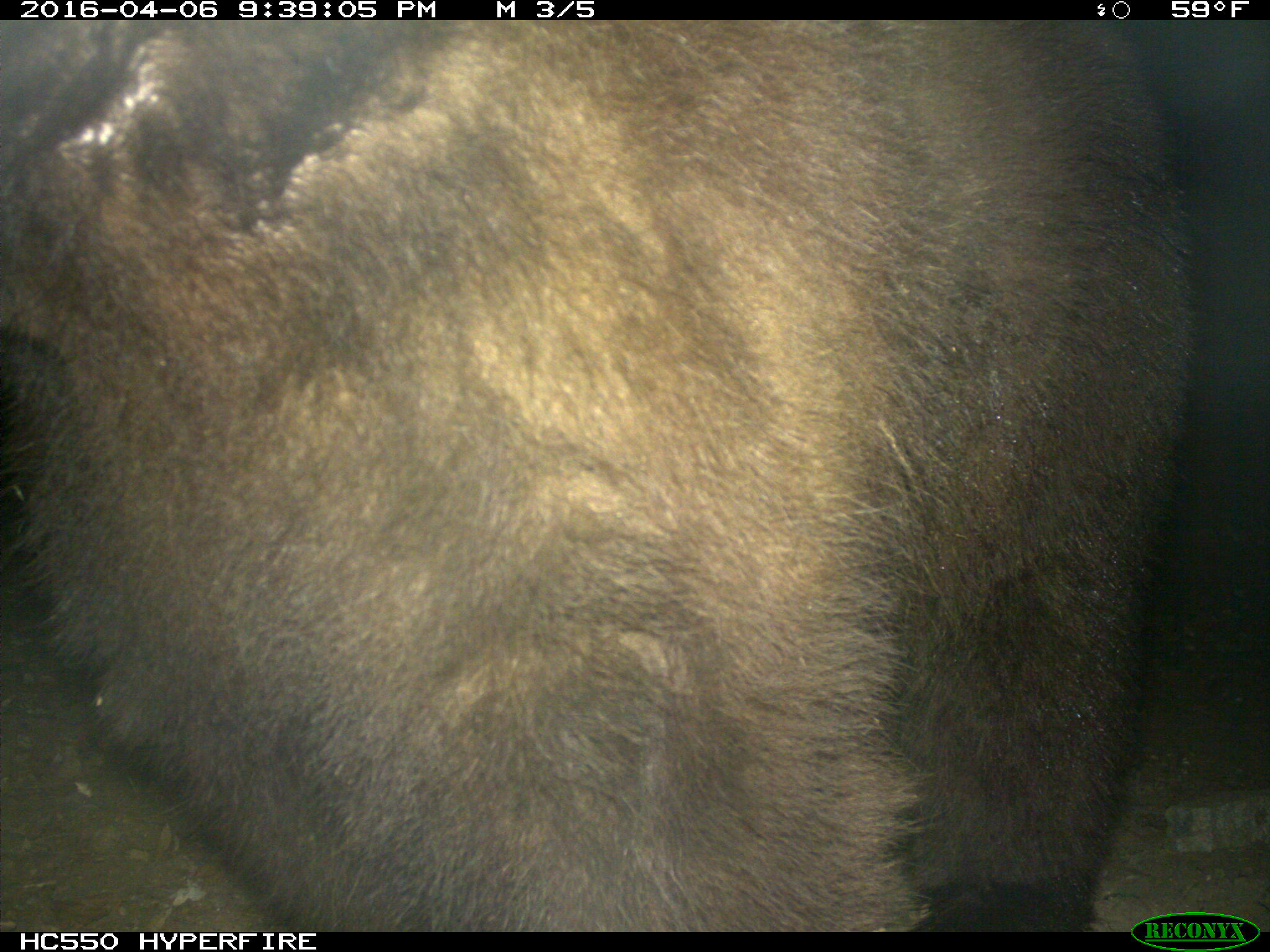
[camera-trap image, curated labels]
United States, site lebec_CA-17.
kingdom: Animalia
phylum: Chordata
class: Mammalia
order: Carnivora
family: Ursidae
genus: Ursus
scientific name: Ursus americanus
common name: american black bear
Ursus americanus (american black bear).